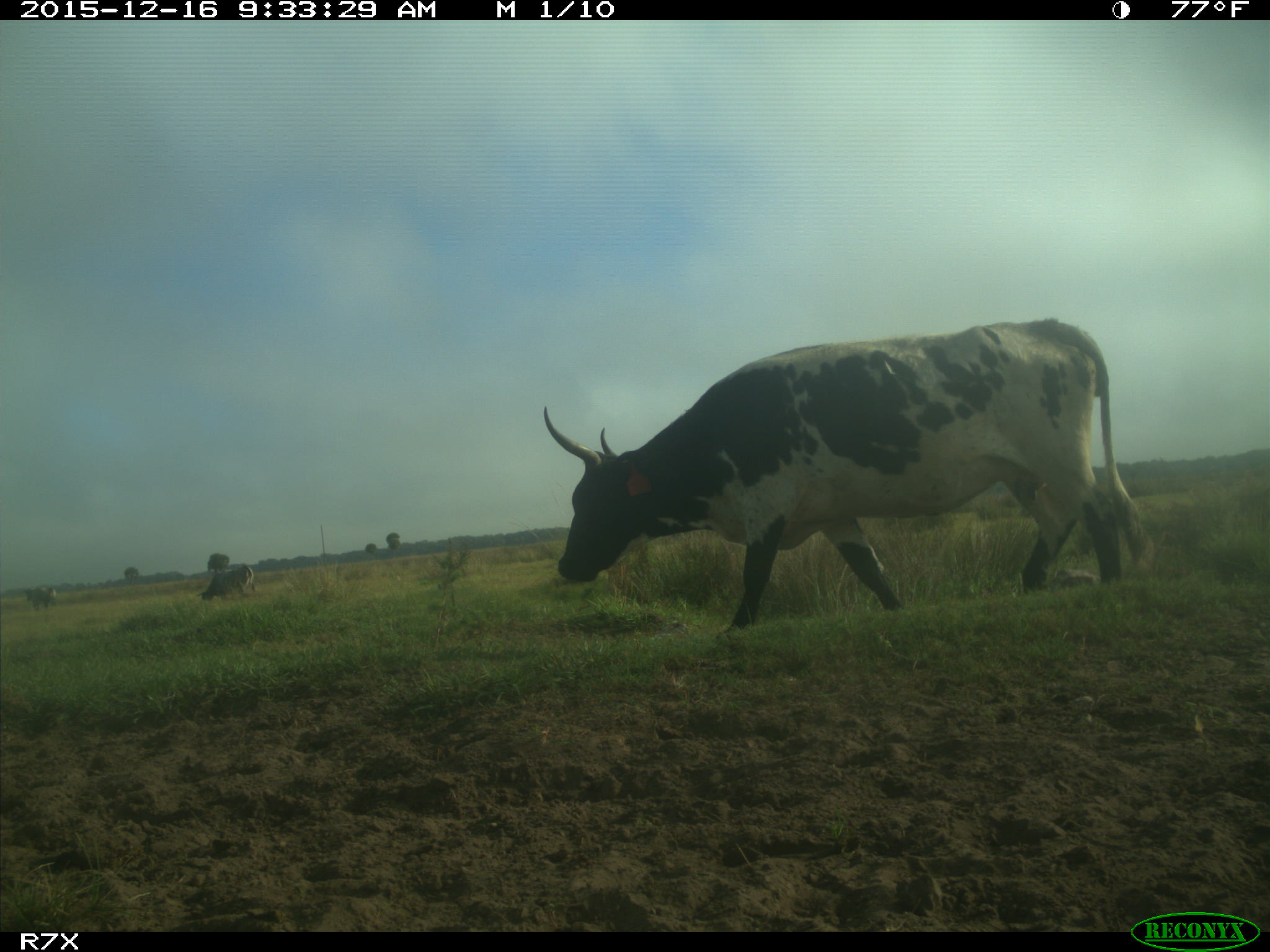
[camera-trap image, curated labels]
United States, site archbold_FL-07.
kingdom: Animalia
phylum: Chordata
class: Mammalia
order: Artiodactyla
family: Bovidae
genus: Bos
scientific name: Bos taurus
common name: domestic cow